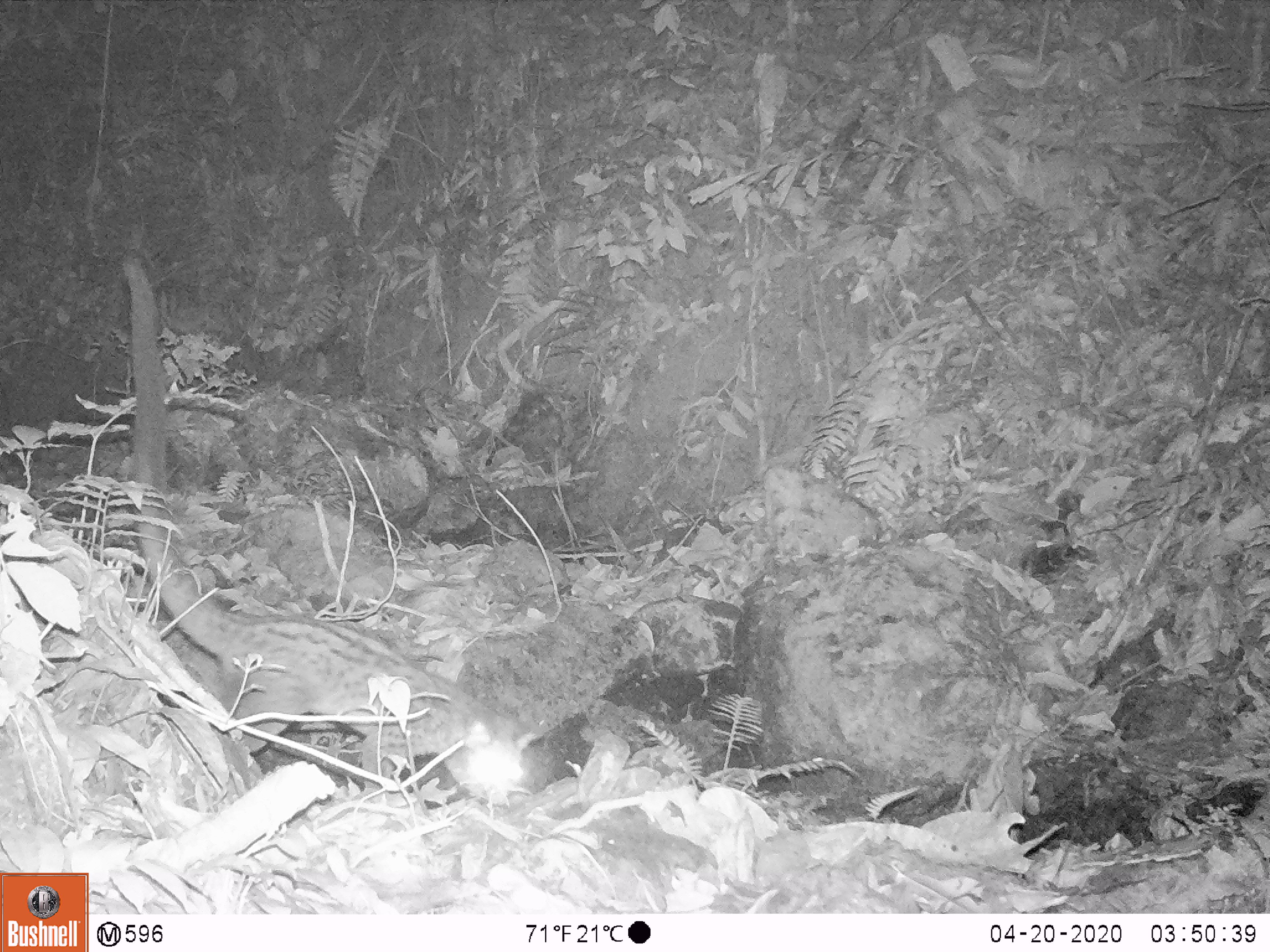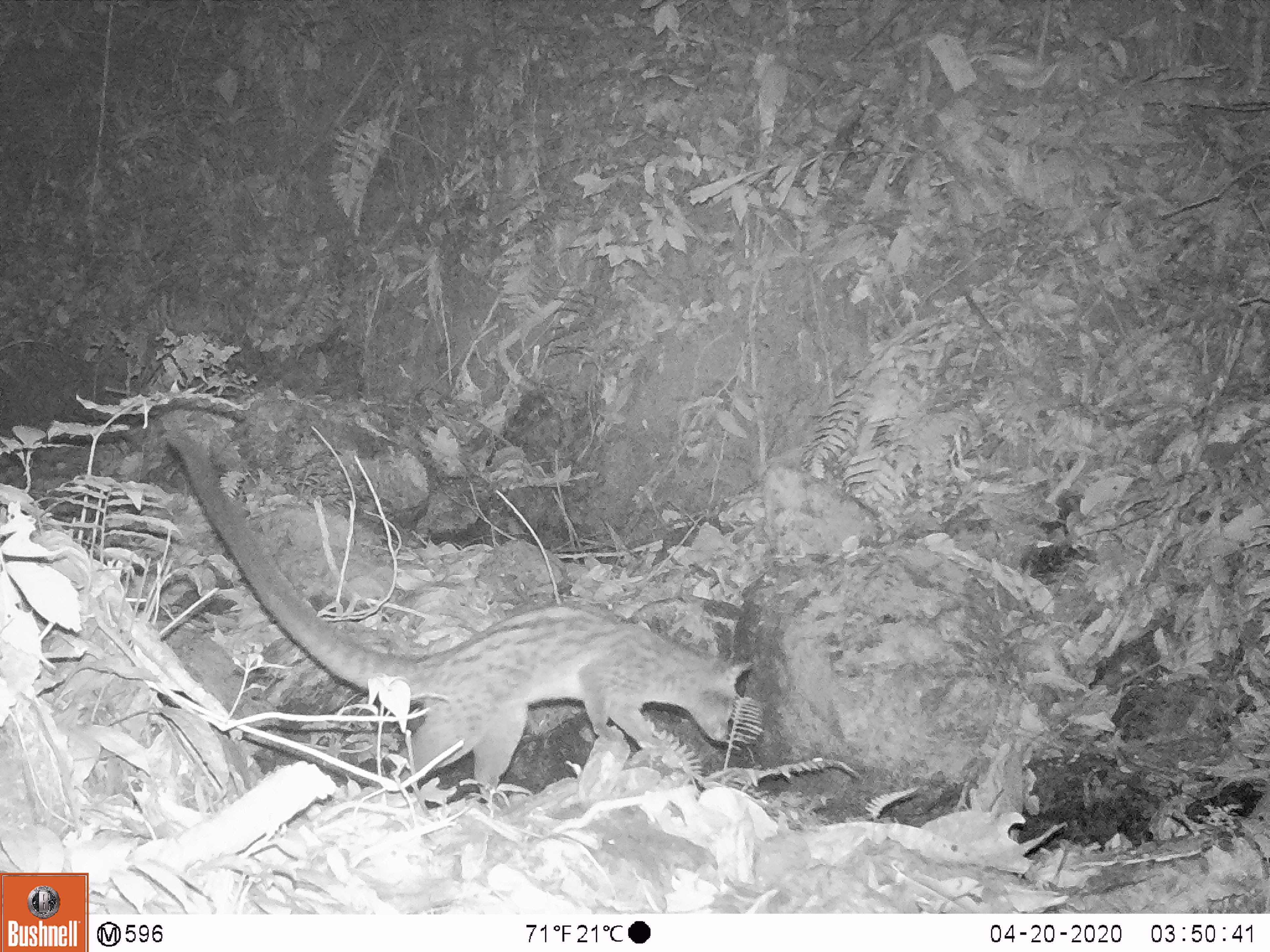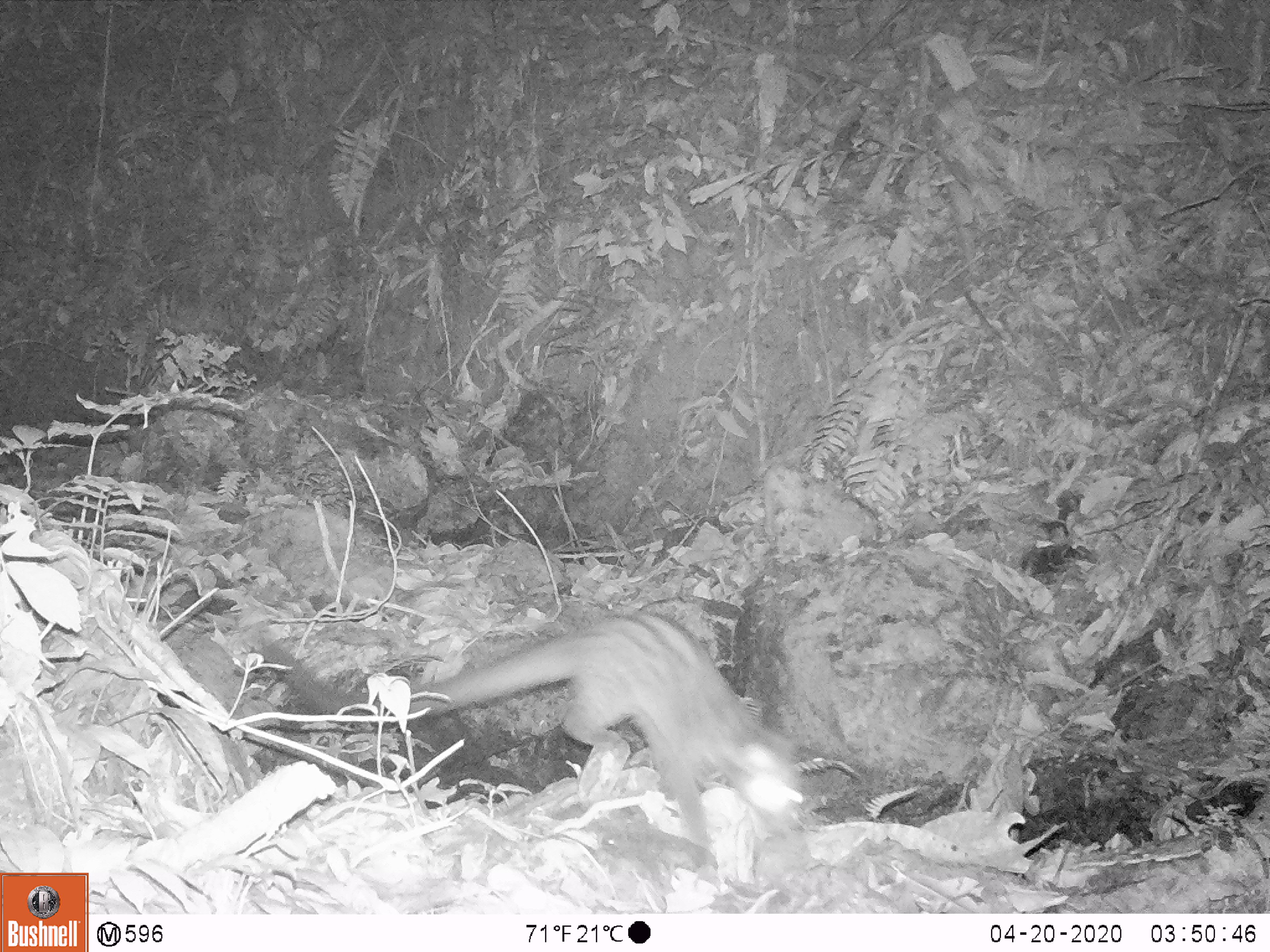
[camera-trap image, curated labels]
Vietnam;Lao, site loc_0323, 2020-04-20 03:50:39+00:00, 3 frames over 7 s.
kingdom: Animalia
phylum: Chordata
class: Mammalia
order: Carnivora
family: Viverridae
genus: Paradoxurus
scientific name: Paradoxurus hermaphroditus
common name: common palm civet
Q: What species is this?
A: Common palm civet (Paradoxurus hermaphroditus).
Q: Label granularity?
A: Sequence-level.